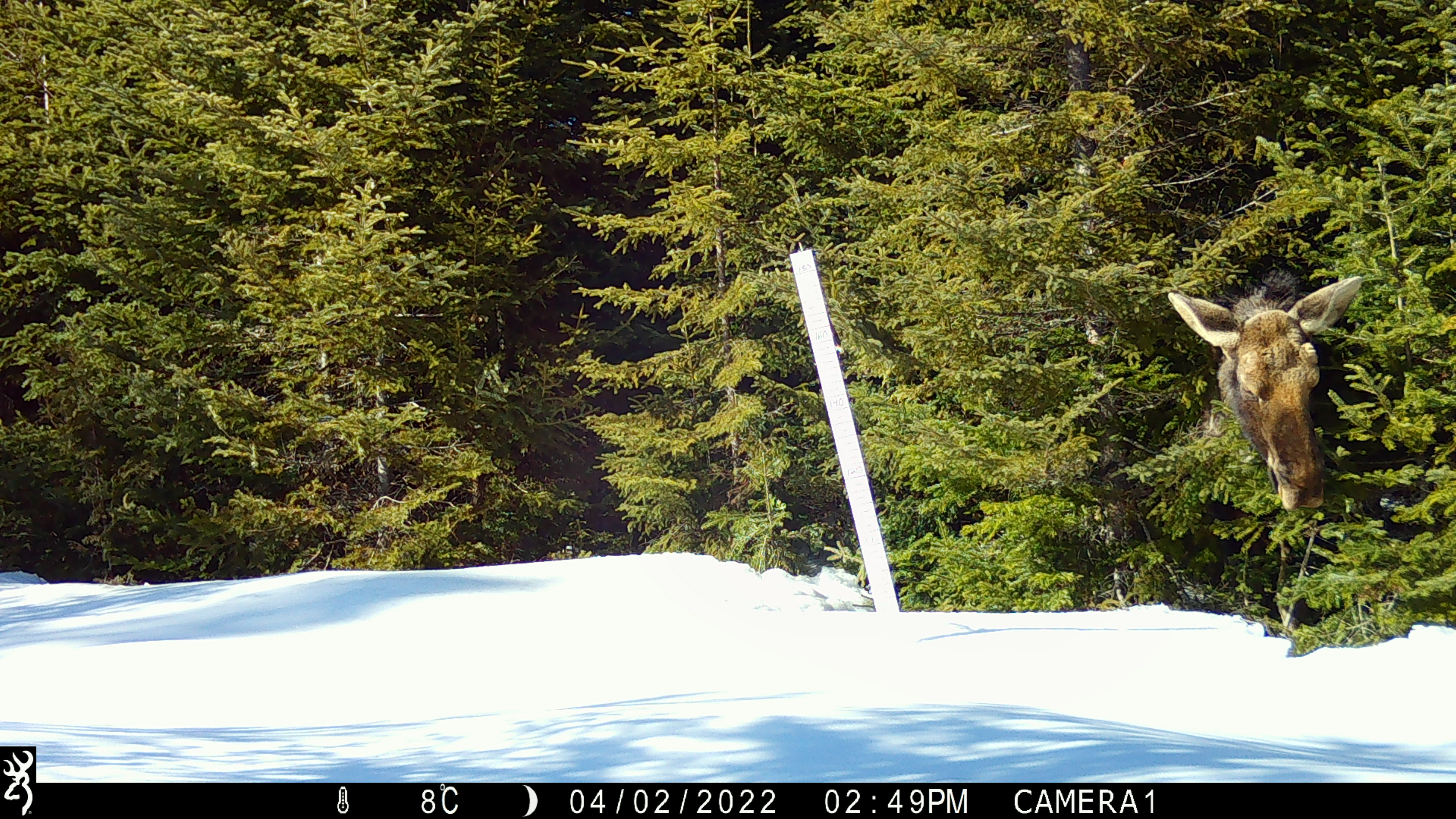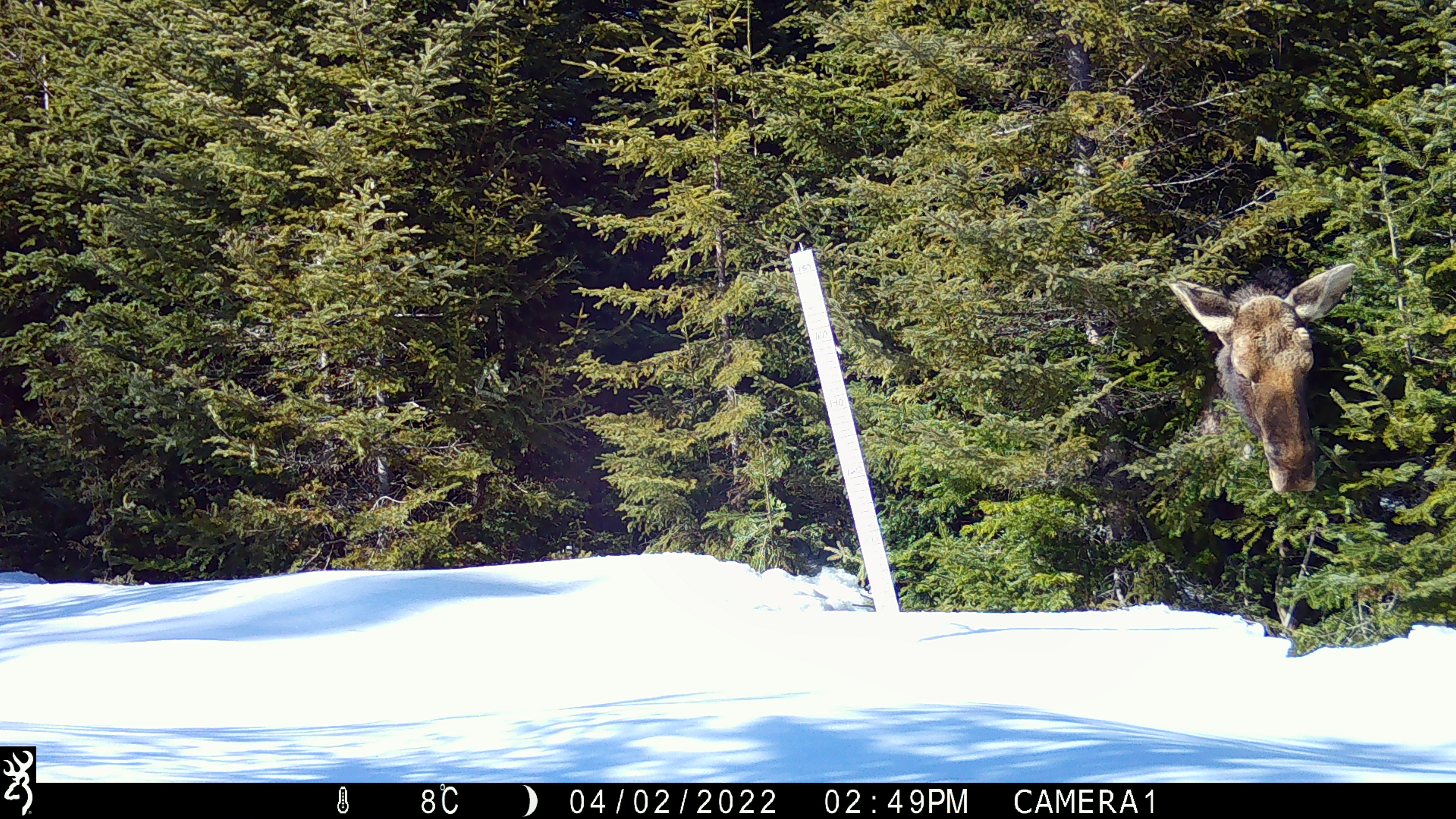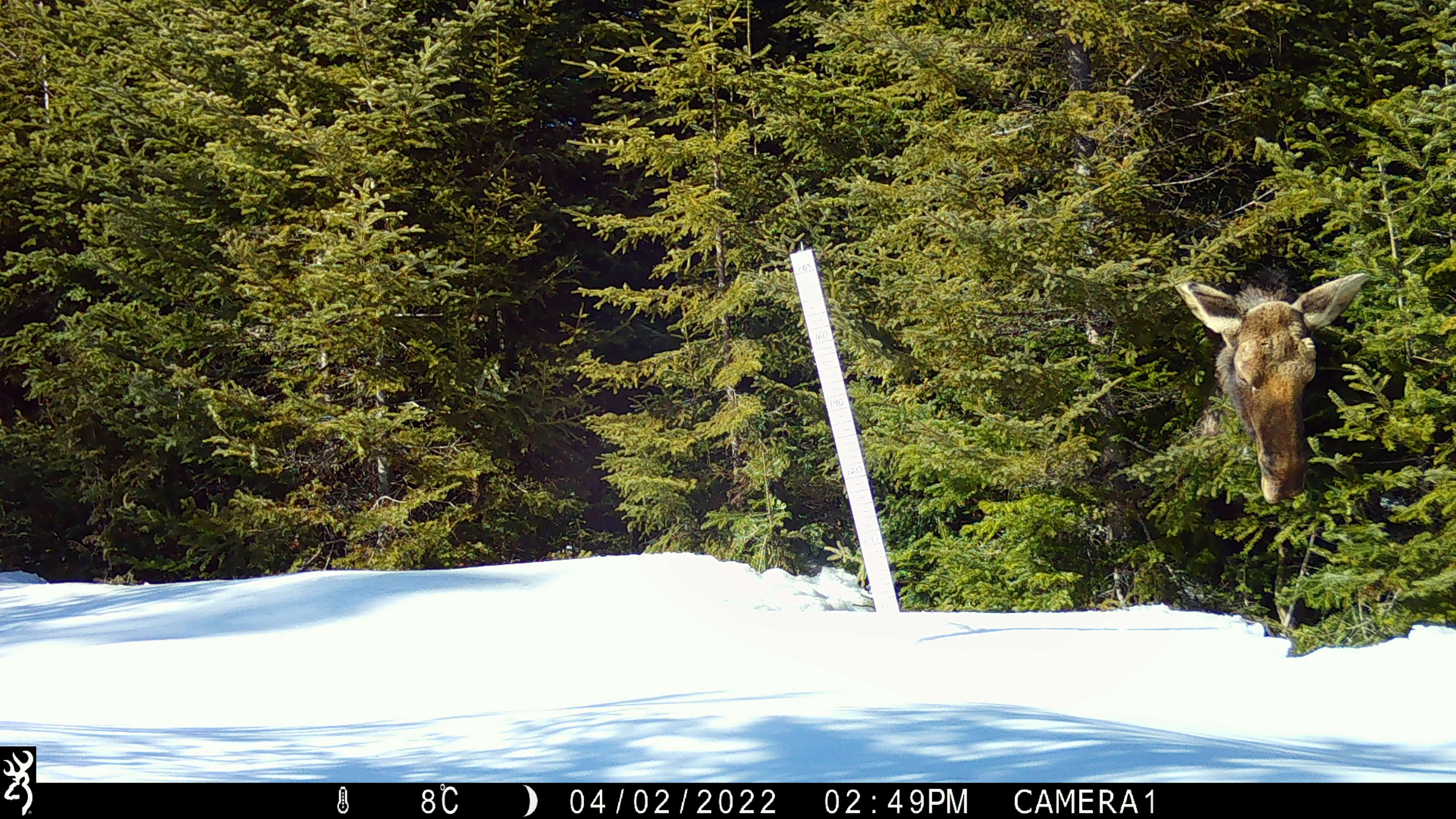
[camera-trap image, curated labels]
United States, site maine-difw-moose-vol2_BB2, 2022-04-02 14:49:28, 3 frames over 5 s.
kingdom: Animalia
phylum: Chordata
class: Mammalia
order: Artiodactyla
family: Cervidae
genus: Alces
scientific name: Alces alces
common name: moose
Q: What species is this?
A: Moose (Alces alces).